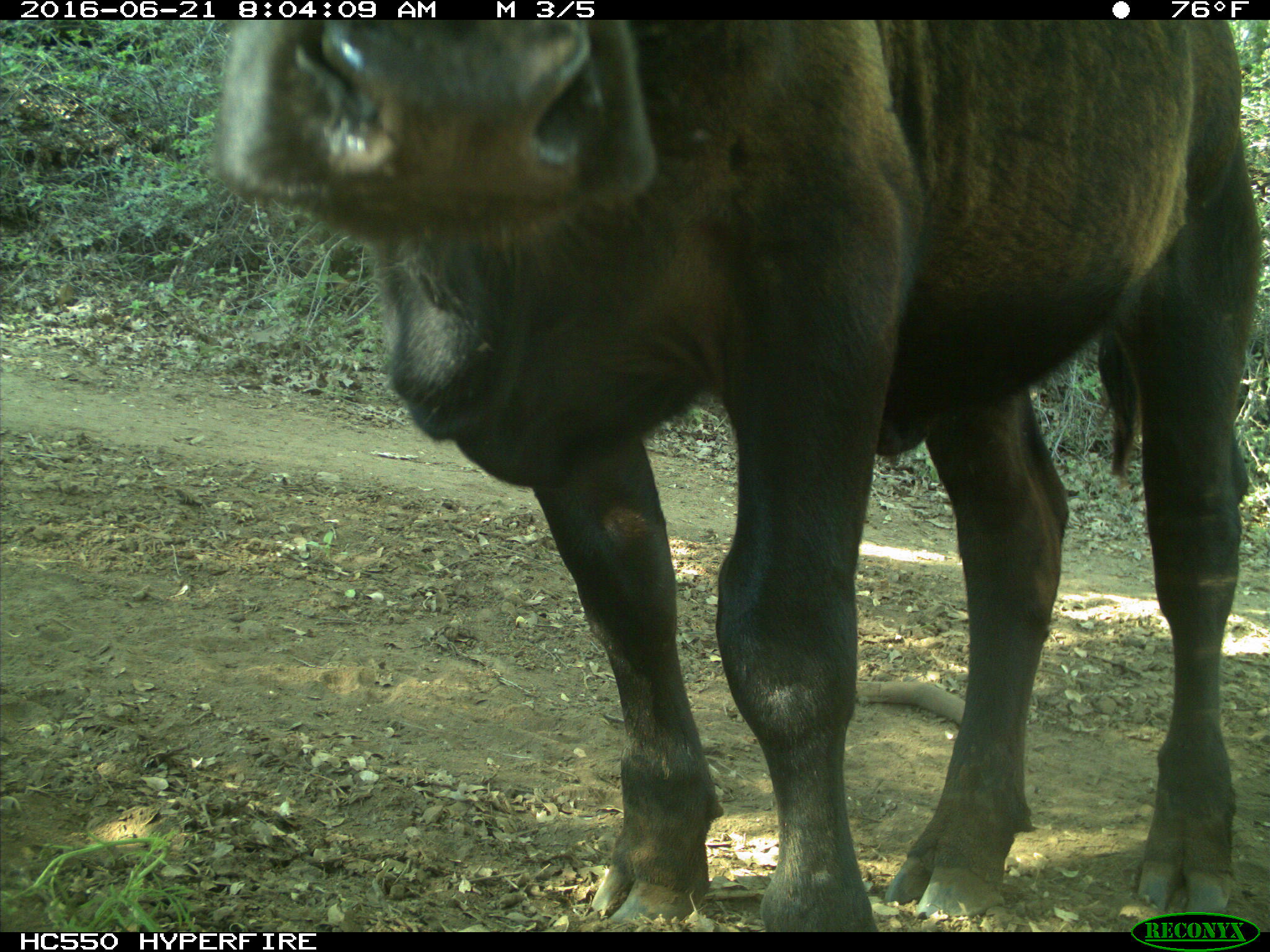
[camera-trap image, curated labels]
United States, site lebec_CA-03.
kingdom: Animalia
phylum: Chordata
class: Mammalia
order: Artiodactyla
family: Bovidae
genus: Bos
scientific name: Bos taurus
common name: domestic cow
Bos taurus (domestic cow).